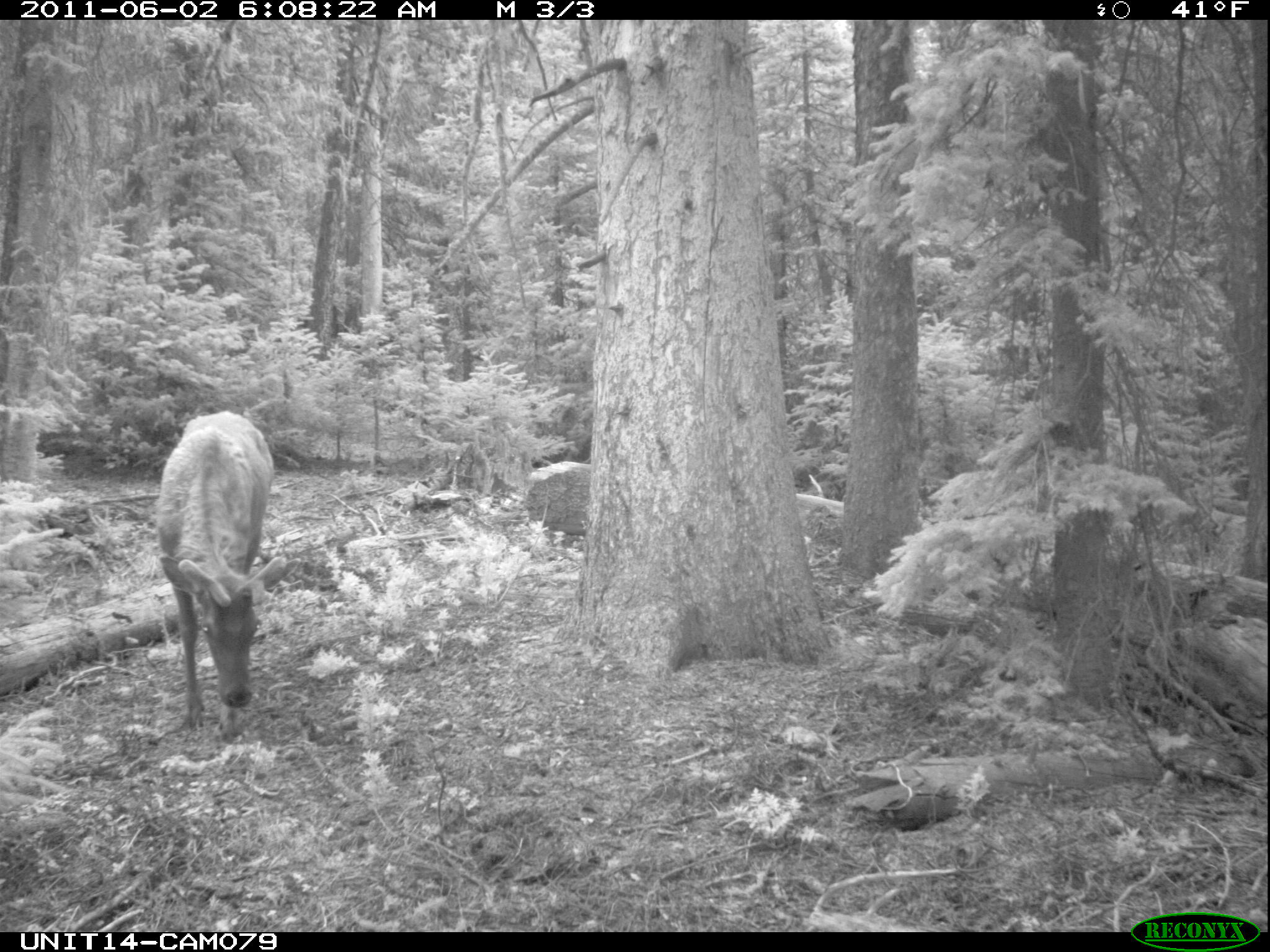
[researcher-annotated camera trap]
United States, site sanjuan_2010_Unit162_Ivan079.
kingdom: Animalia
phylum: Chordata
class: Mammalia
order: Artiodactyla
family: Cervidae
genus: Cervus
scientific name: Cervus elaphus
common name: red deer